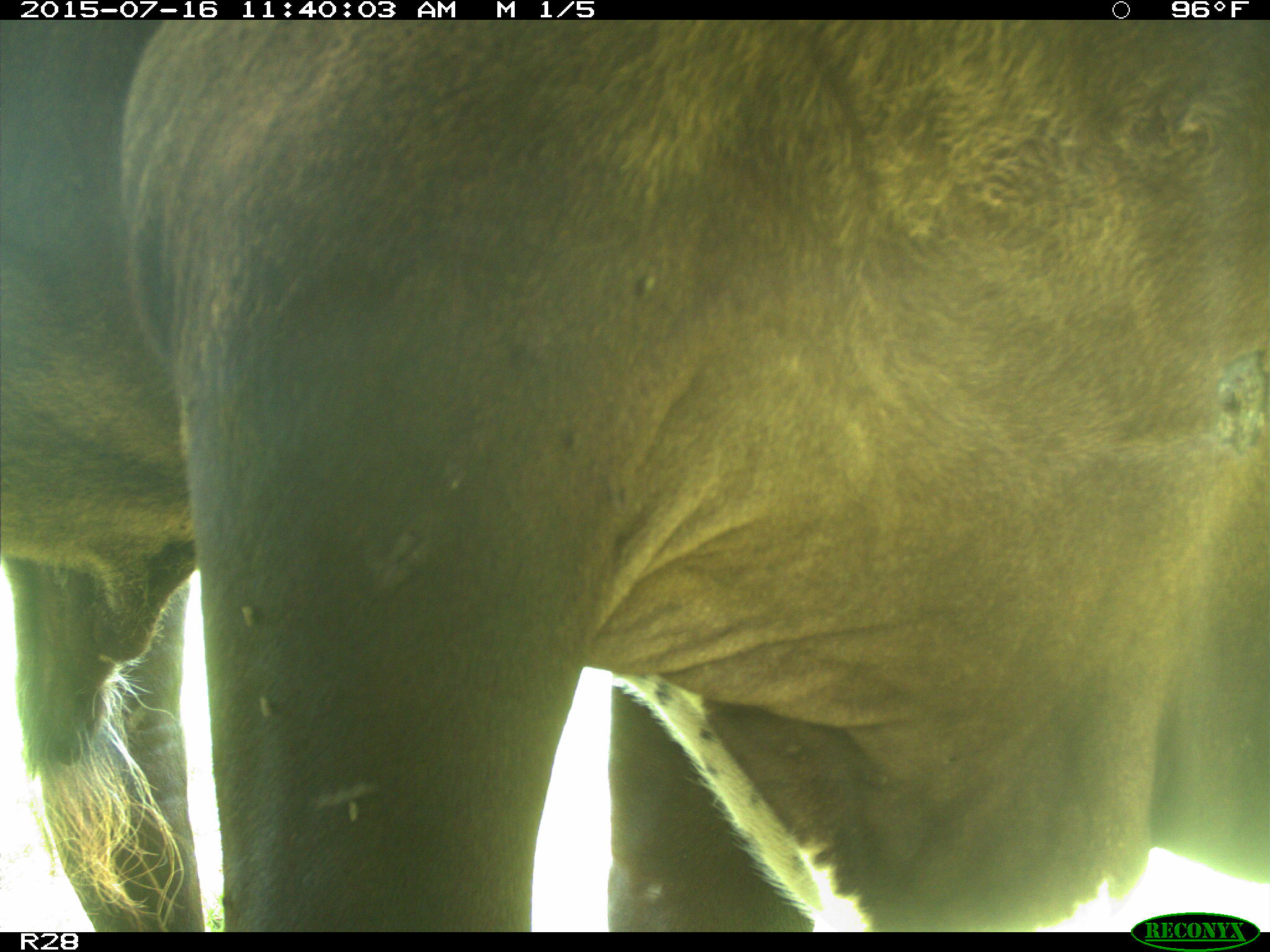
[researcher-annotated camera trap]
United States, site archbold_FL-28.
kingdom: Animalia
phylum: Chordata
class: Mammalia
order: Artiodactyla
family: Bovidae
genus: Bos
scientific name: Bos taurus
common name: domestic cow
Bos taurus (domestic cow).